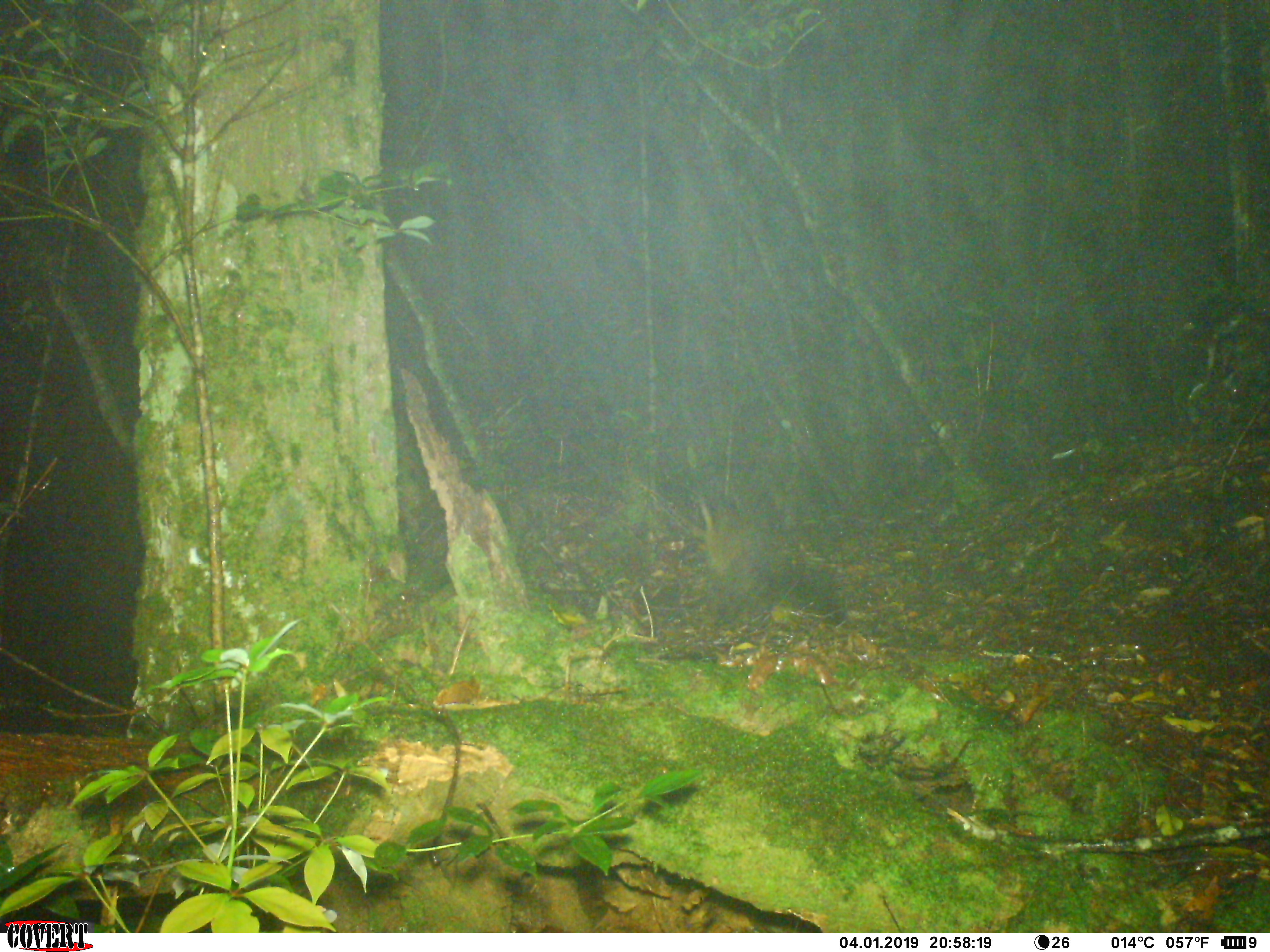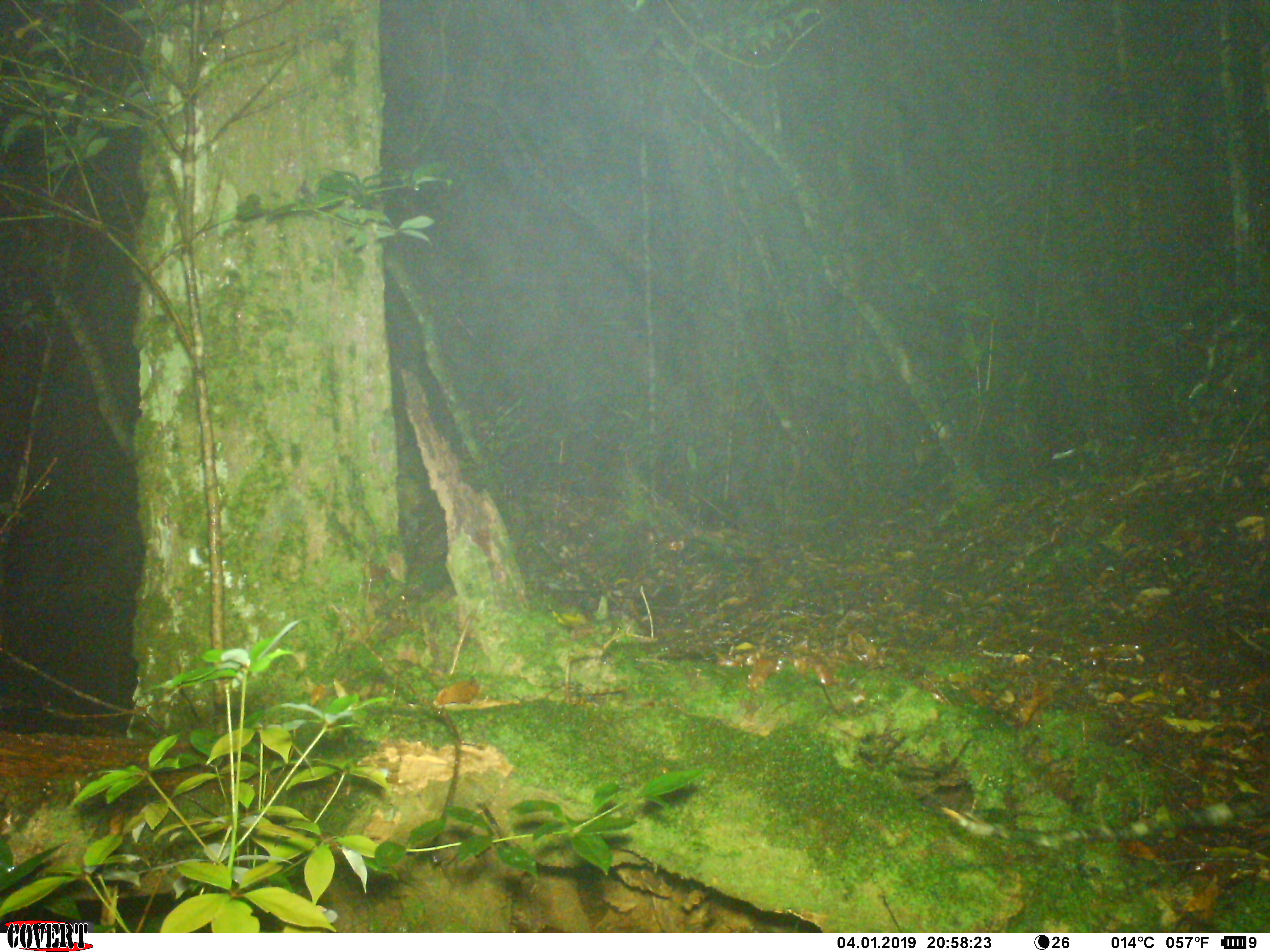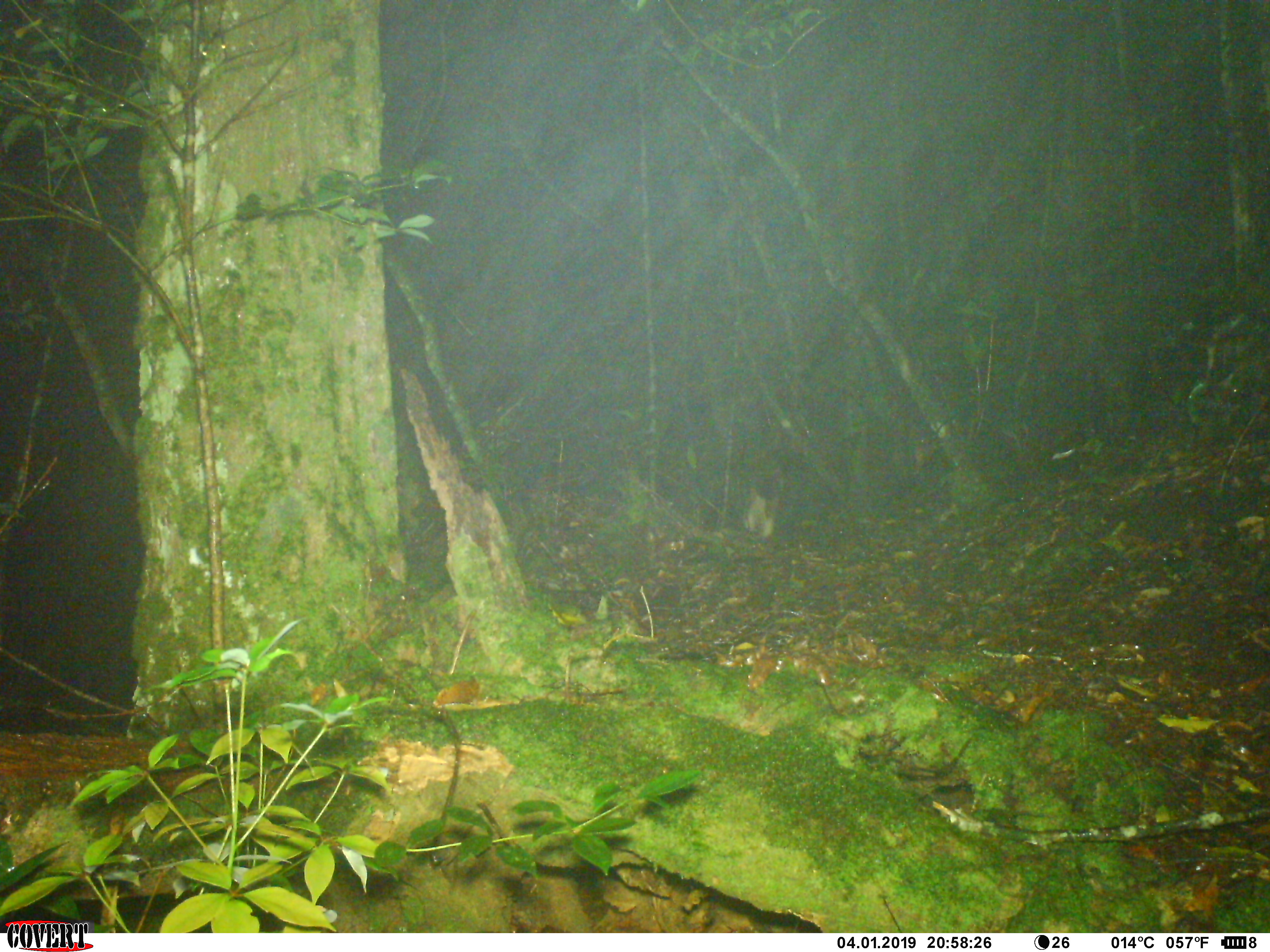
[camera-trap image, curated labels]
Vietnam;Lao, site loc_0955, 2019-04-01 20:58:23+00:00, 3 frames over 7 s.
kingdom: Animalia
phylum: Chordata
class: Mammalia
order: Carnivora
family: Mustelidae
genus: Martes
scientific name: Martes flavigula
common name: yellow-throated marten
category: yellow throated marten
Yellow throated marten (yellow-throated marten) (Martes flavigula). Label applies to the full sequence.